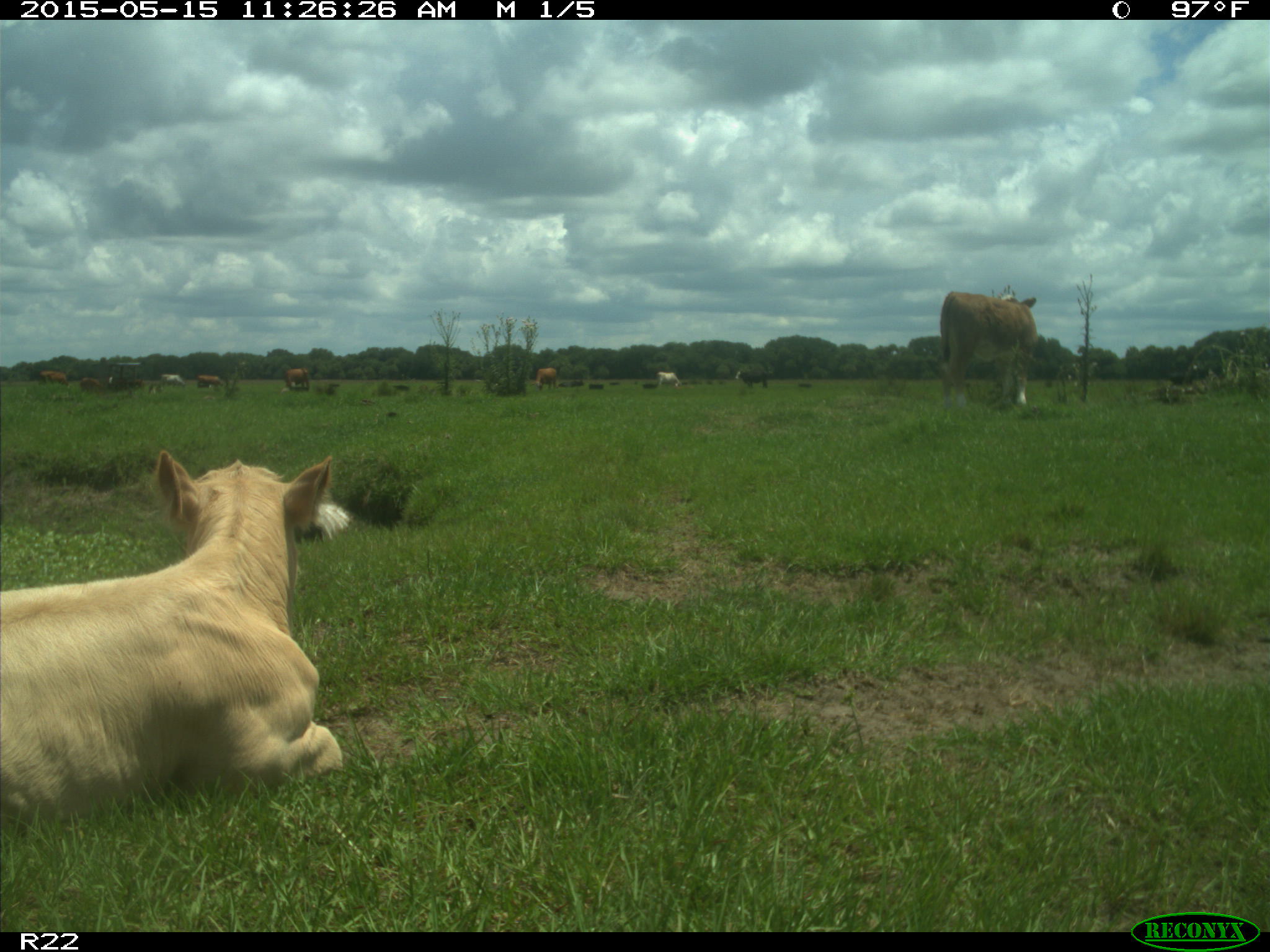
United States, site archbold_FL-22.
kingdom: Animalia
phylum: Chordata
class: Mammalia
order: Artiodactyla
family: Bovidae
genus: Bos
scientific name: Bos taurus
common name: domestic cow